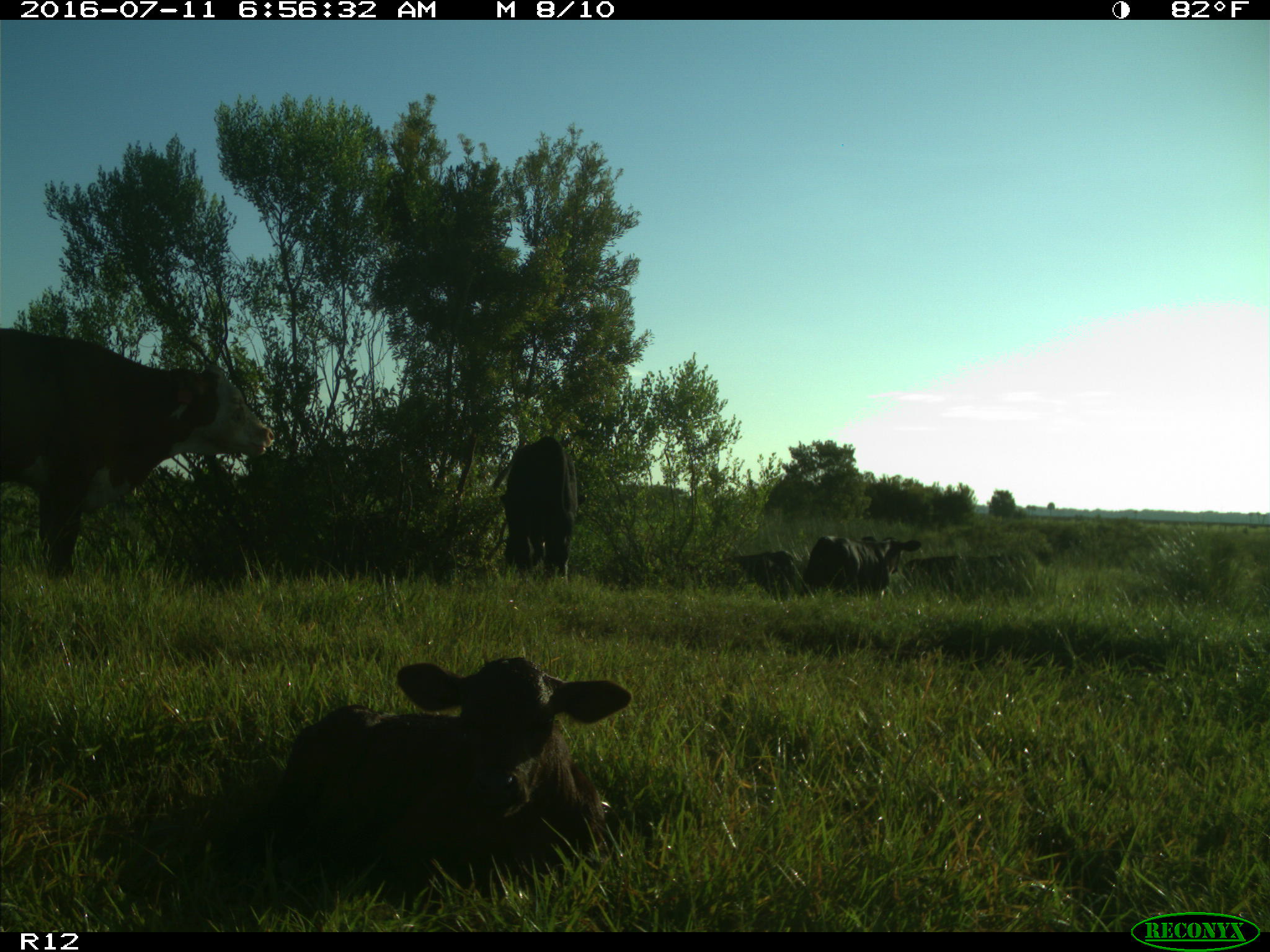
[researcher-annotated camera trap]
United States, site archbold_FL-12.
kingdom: Animalia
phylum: Chordata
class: Mammalia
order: Artiodactyla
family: Bovidae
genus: Bos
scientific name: Bos taurus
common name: domestic cow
Bos taurus (domestic cow).